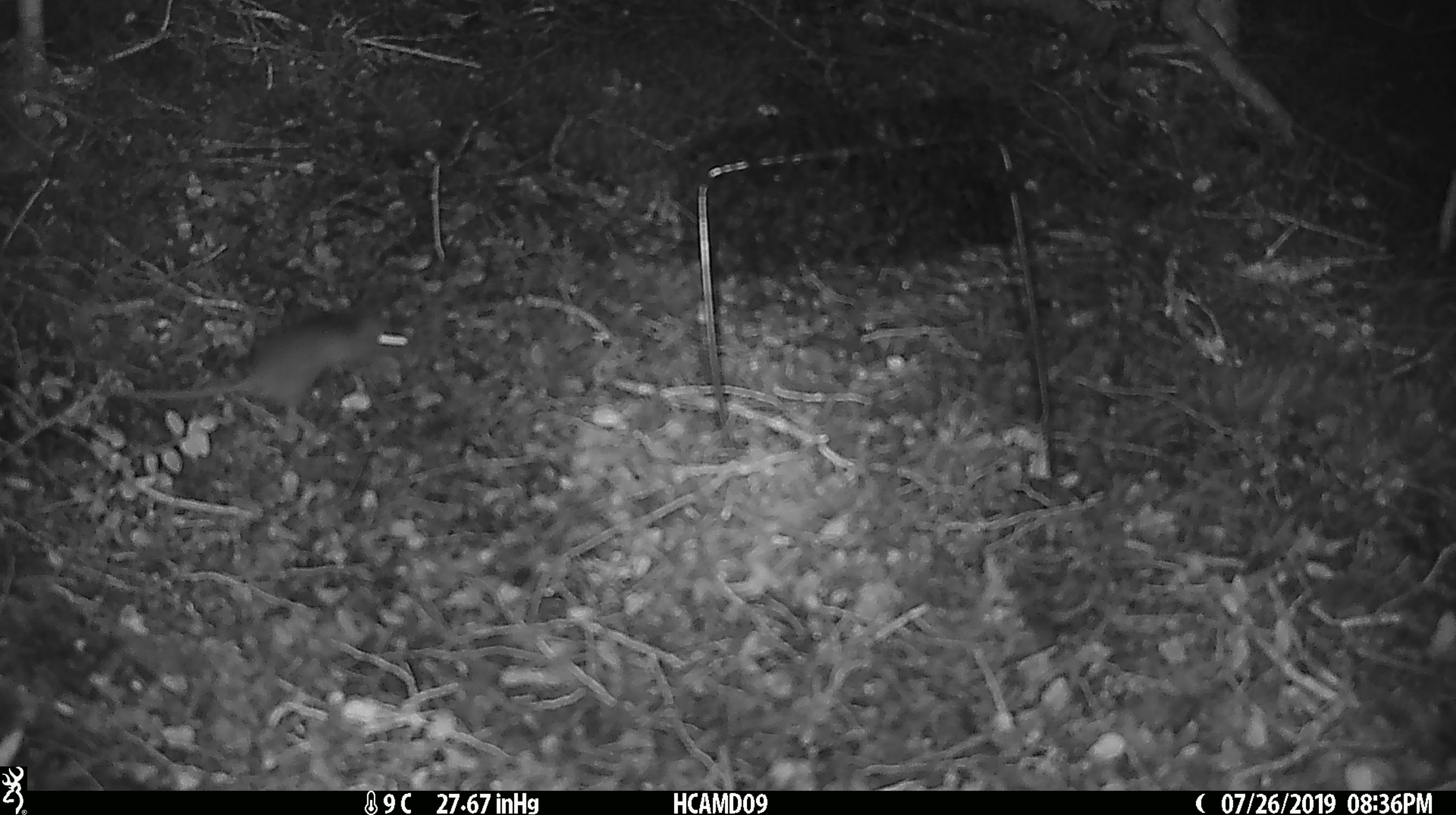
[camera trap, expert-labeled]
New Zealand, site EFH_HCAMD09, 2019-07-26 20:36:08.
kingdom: Animalia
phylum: Chordata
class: Mammalia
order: Rodentia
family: Muridae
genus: Mus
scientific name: Mus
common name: mouse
Mouse (Mus).